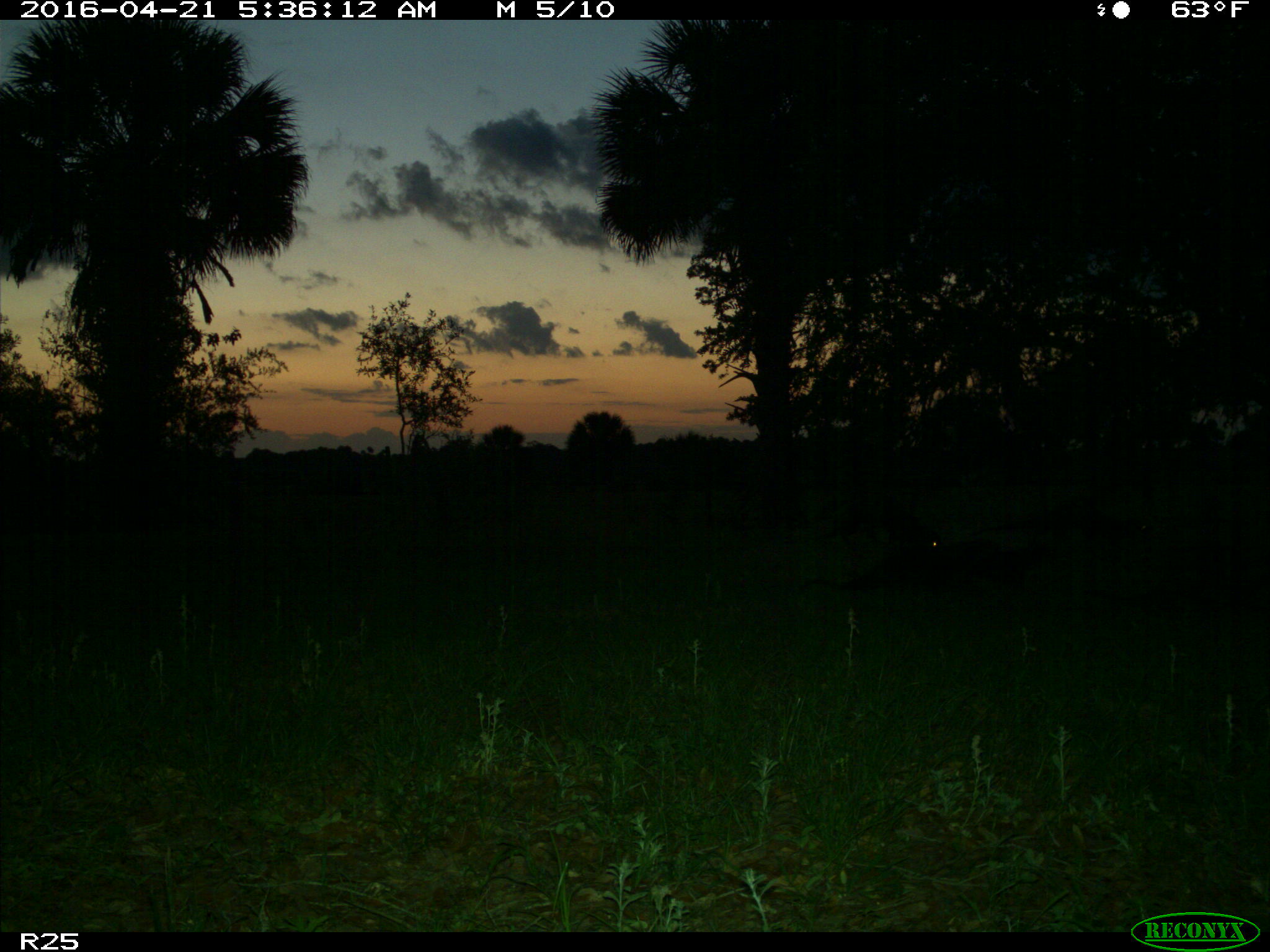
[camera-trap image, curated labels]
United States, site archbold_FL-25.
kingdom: Animalia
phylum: Chordata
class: Mammalia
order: Carnivora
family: Mustelidae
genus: Lontra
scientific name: Lontra canadensis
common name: north american river otter